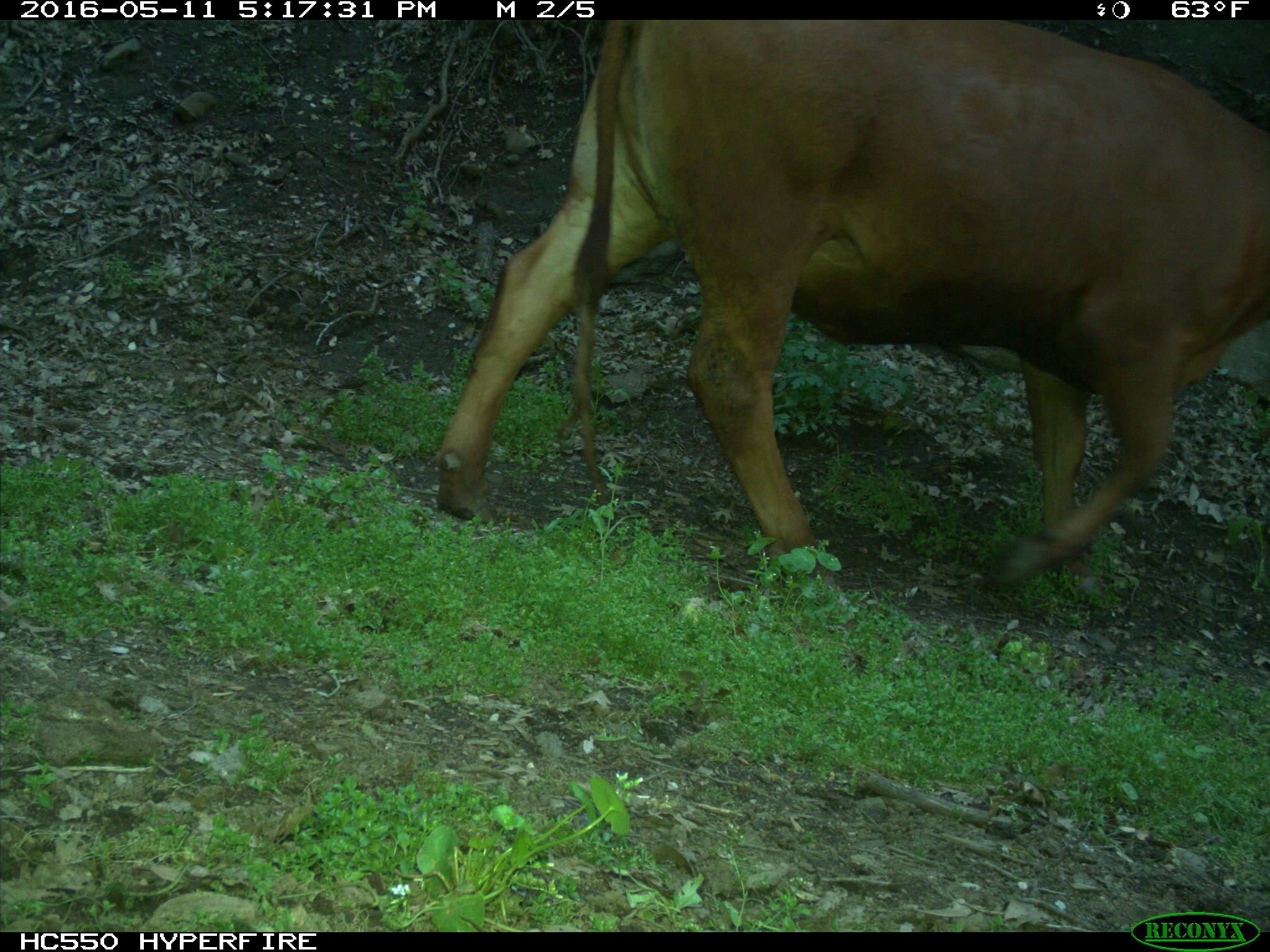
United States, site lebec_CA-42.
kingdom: Animalia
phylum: Chordata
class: Mammalia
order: Artiodactyla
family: Bovidae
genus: Bos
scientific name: Bos taurus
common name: domestic cow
Bos taurus (domestic cow).